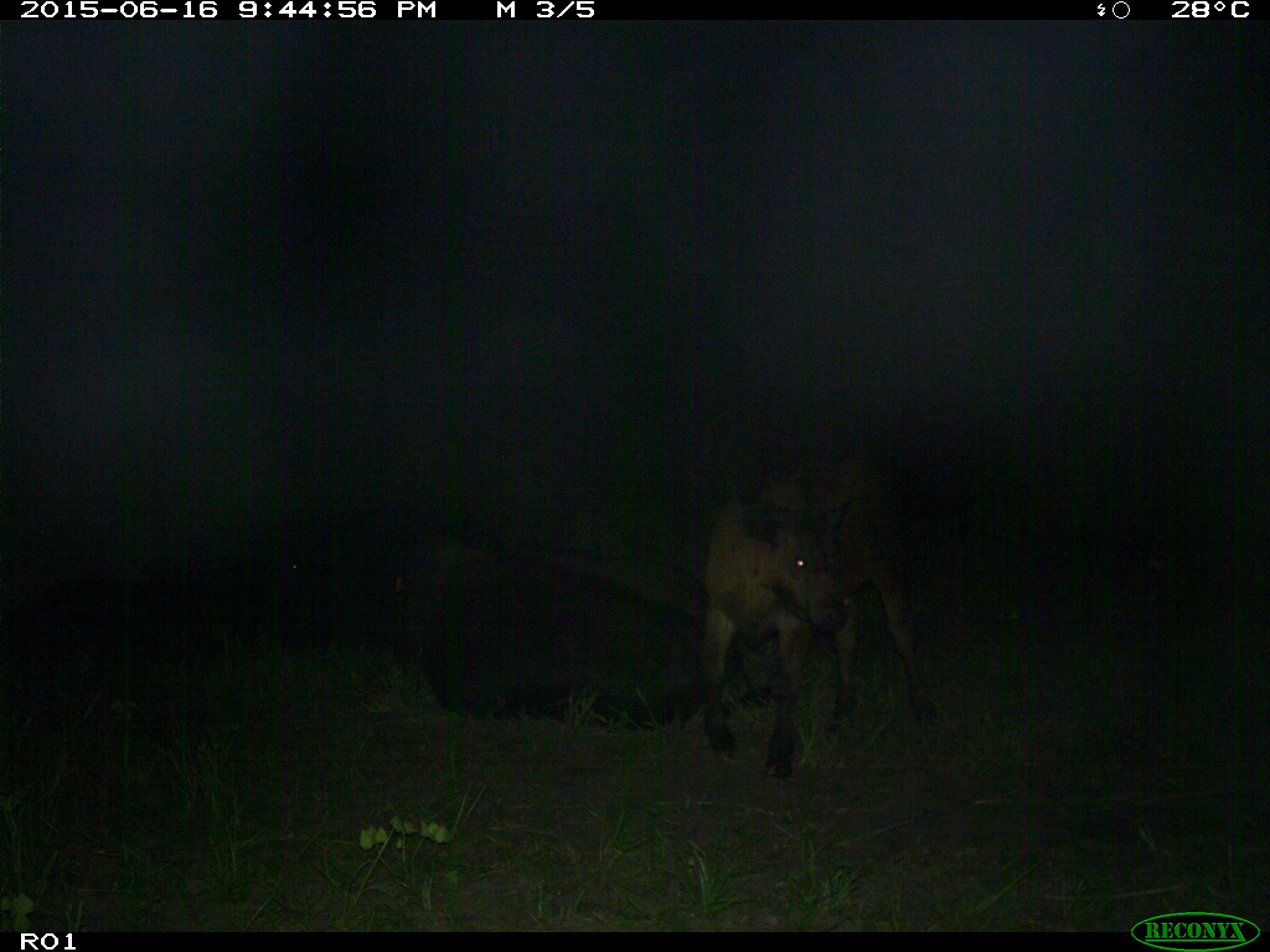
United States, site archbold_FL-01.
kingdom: Animalia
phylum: Chordata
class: Mammalia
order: Artiodactyla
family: Bovidae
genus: Bos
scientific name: Bos taurus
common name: domestic cow